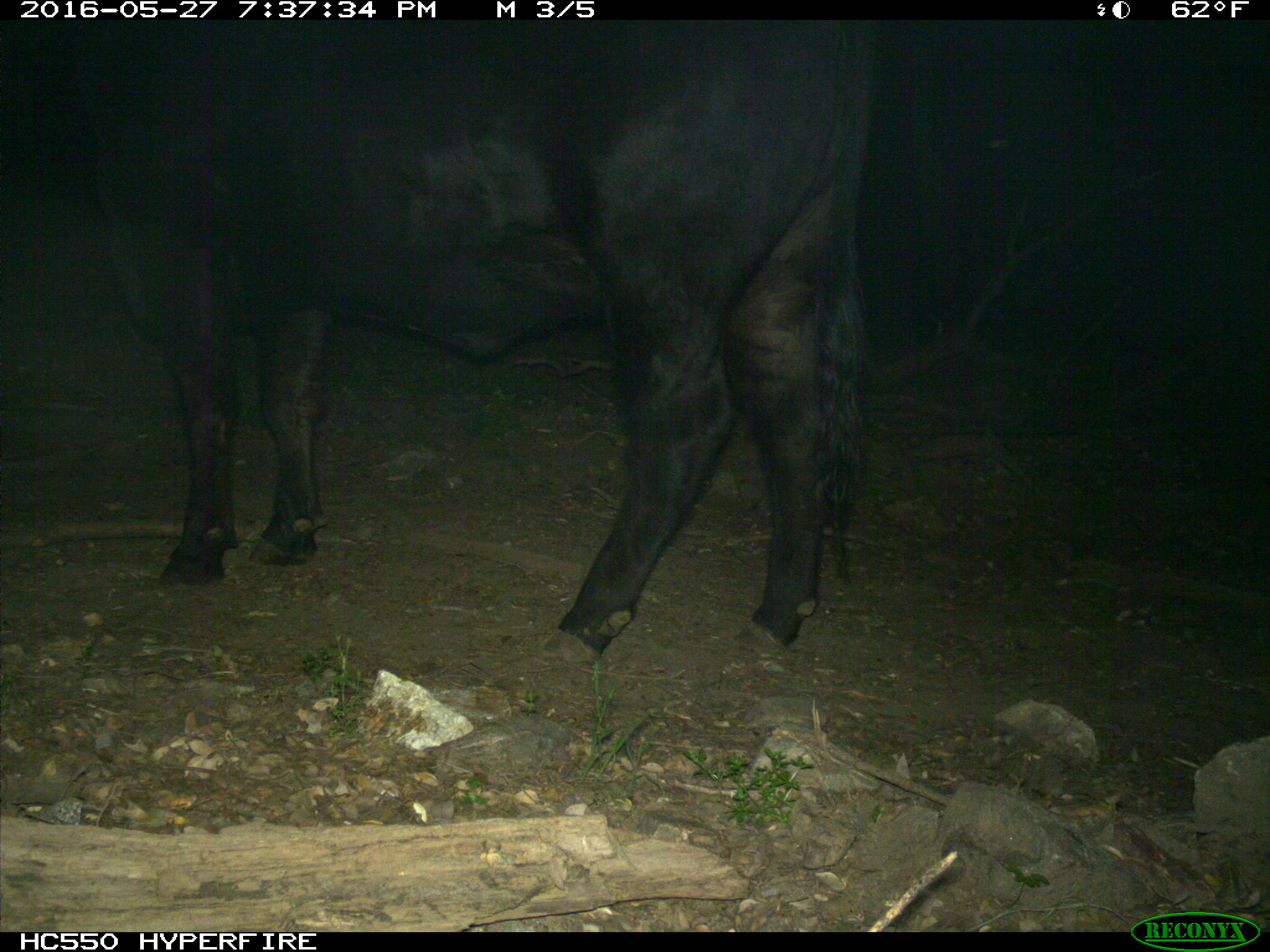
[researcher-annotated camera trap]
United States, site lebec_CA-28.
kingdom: Animalia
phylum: Chordata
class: Mammalia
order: Artiodactyla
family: Bovidae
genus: Bos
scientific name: Bos taurus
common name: domestic cow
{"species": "Bos taurus (domestic cow)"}